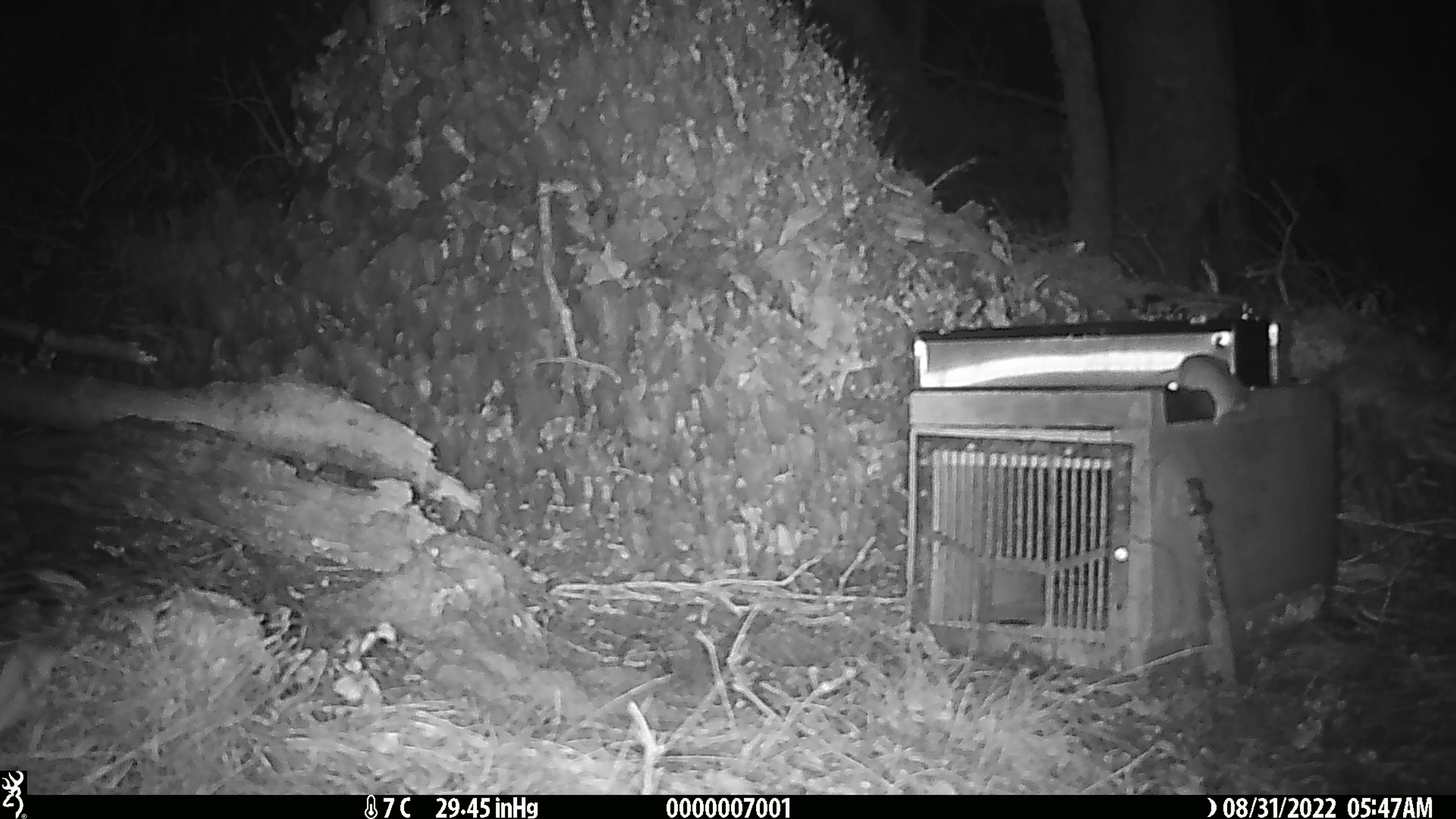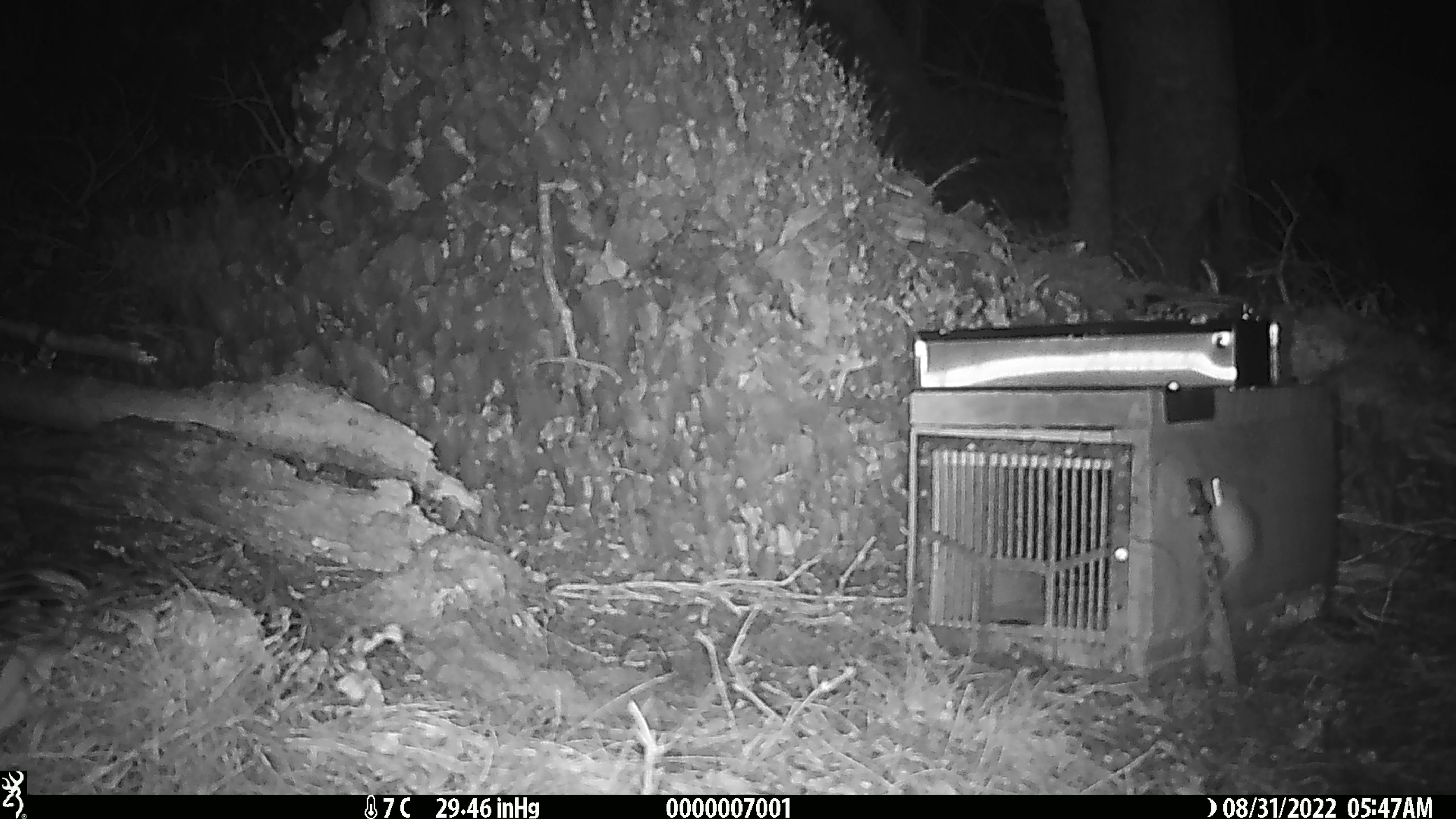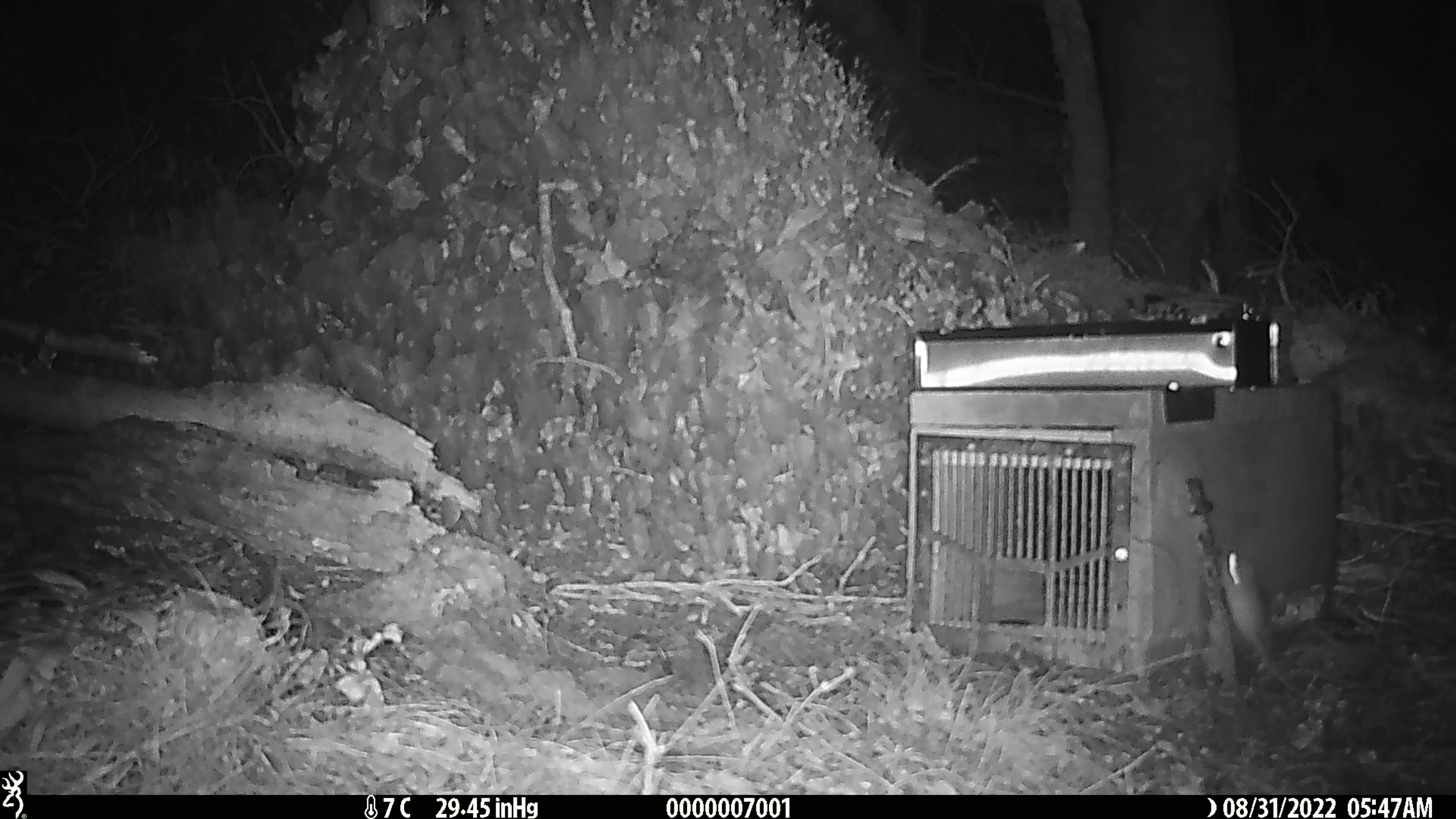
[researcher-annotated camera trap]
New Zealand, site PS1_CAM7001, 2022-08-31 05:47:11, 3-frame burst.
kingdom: Animalia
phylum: Chordata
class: Mammalia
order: Rodentia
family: Muridae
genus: Mus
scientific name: Mus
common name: mouse